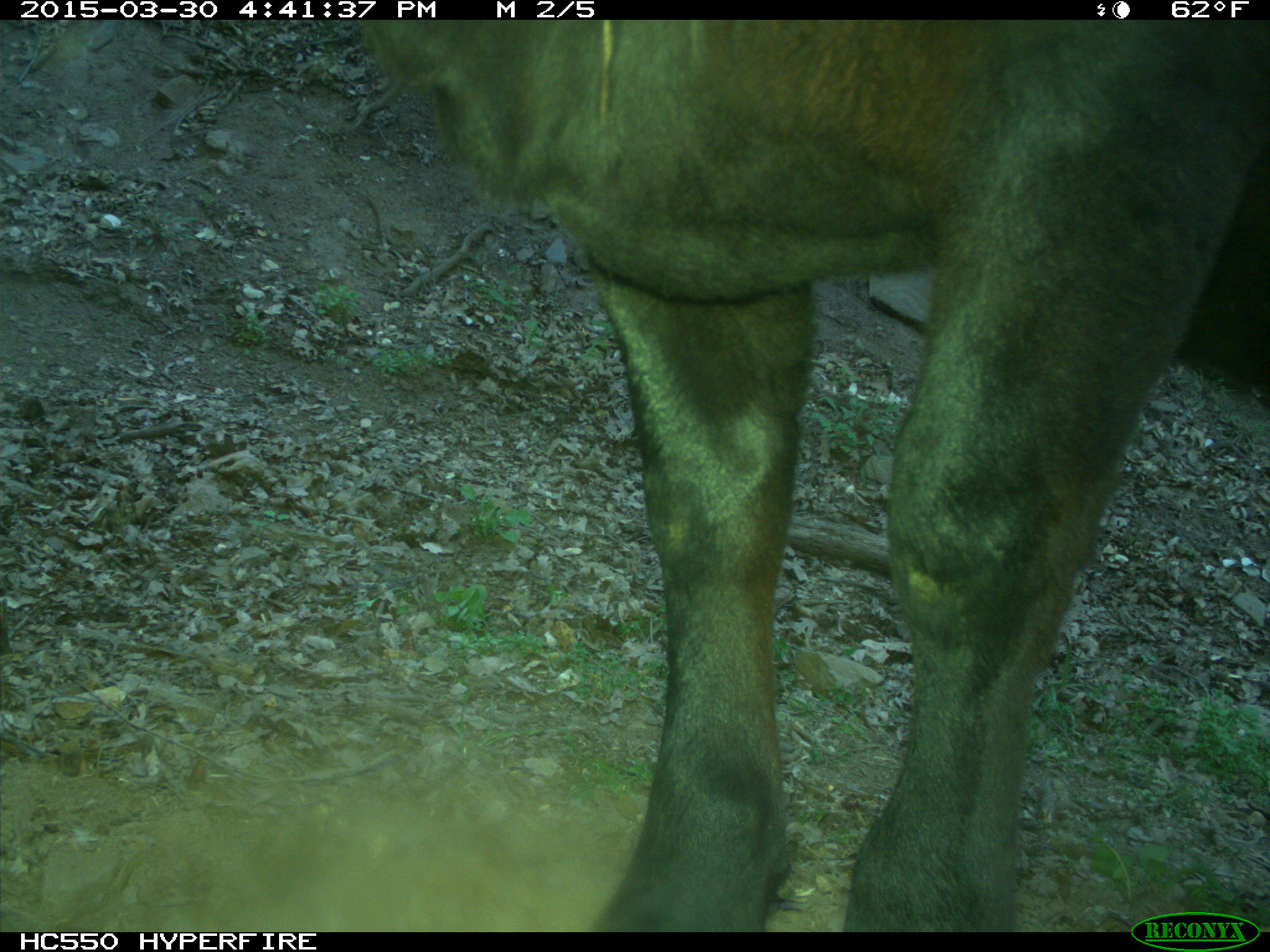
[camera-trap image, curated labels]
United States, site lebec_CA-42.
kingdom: Animalia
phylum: Chordata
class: Mammalia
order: Artiodactyla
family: Bovidae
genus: Bos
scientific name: Bos taurus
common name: domestic cow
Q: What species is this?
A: Bos taurus (domestic cow).